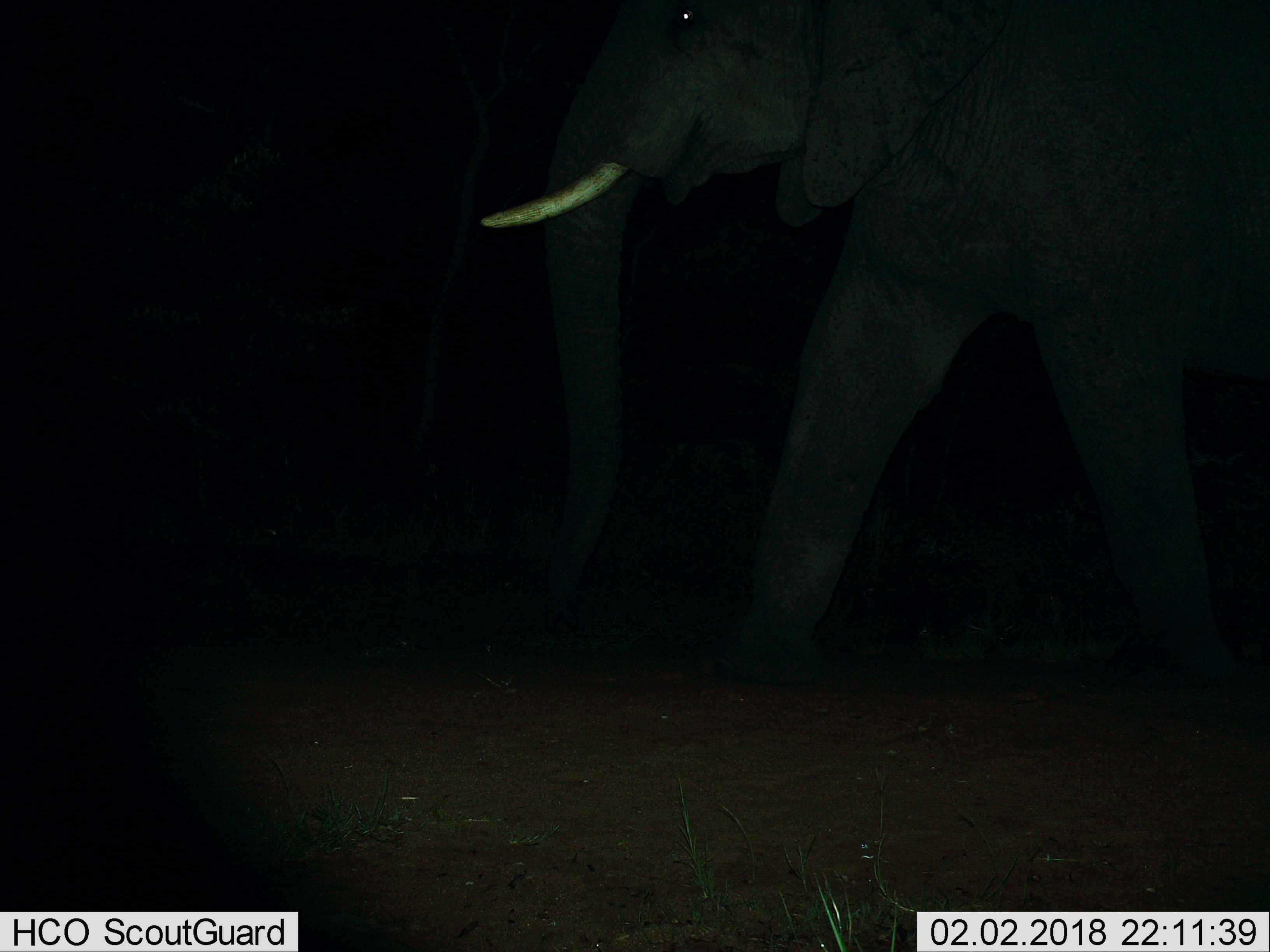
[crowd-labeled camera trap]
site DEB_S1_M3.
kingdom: Animalia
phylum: Chordata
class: Mammalia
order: Proboscidea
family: Elephantidae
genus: Loxodonta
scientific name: Loxodonta africana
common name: african bush elephant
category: elephant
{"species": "elephant (african bush elephant) (Loxodonta africana)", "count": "1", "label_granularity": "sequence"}